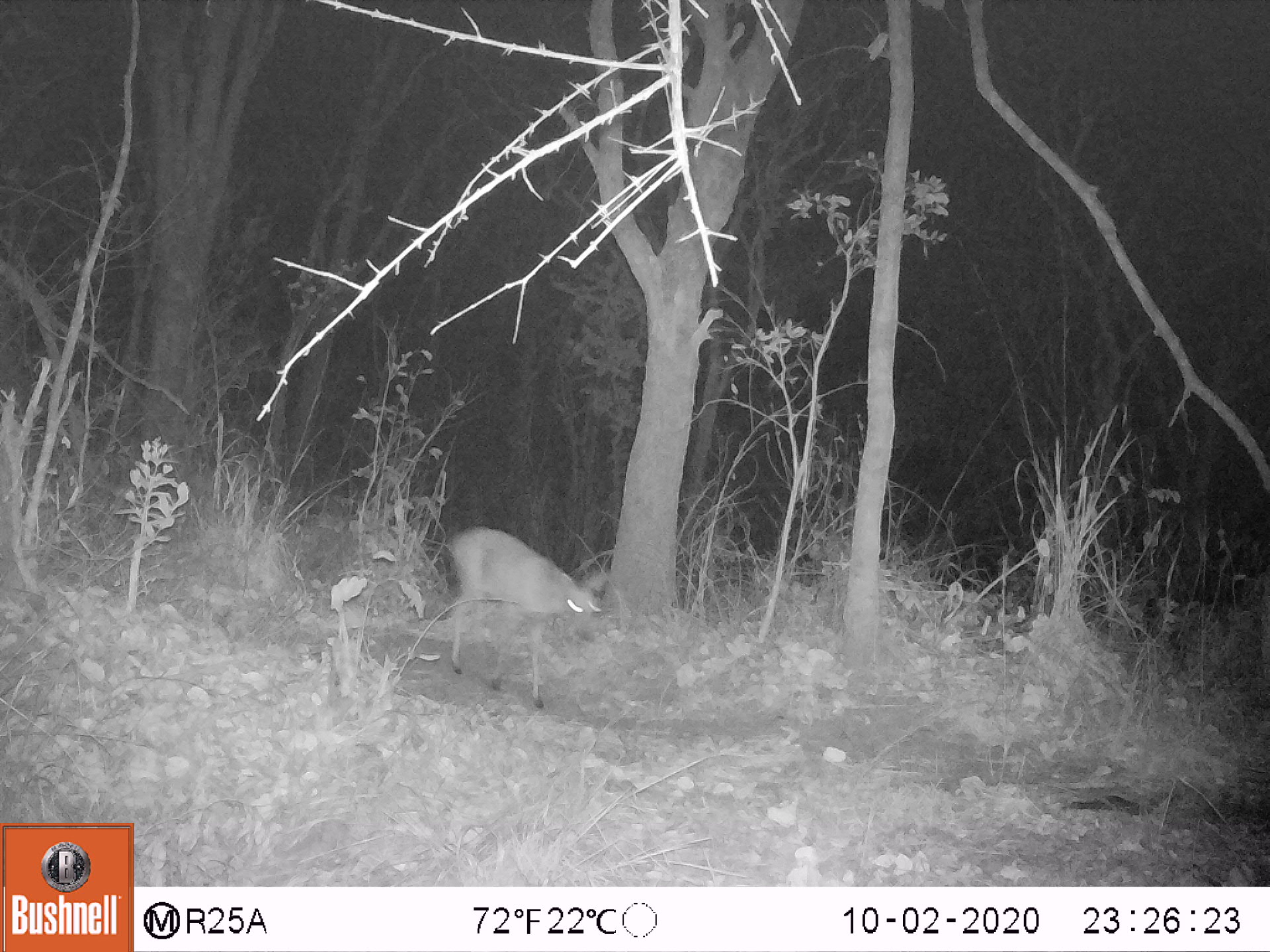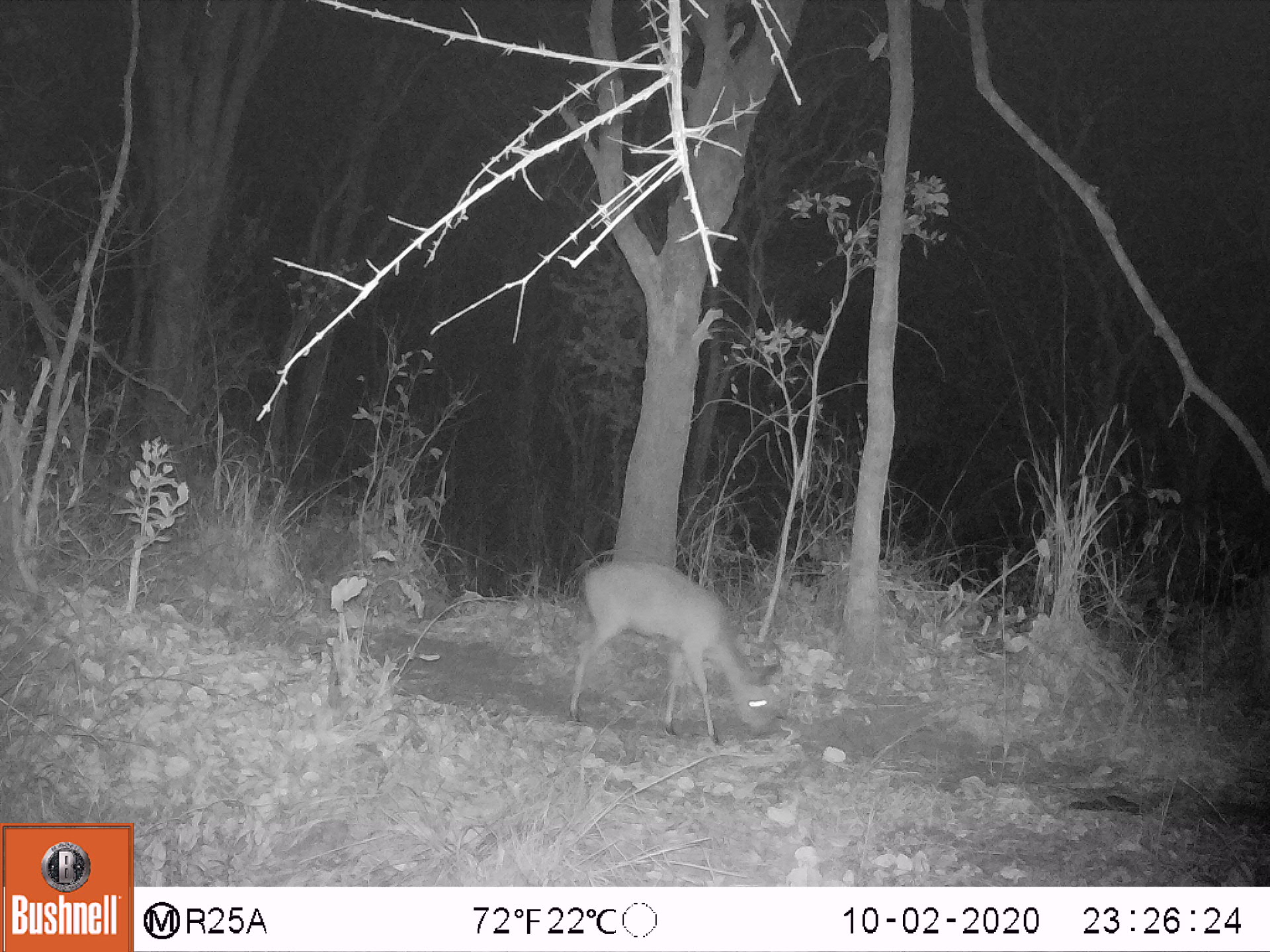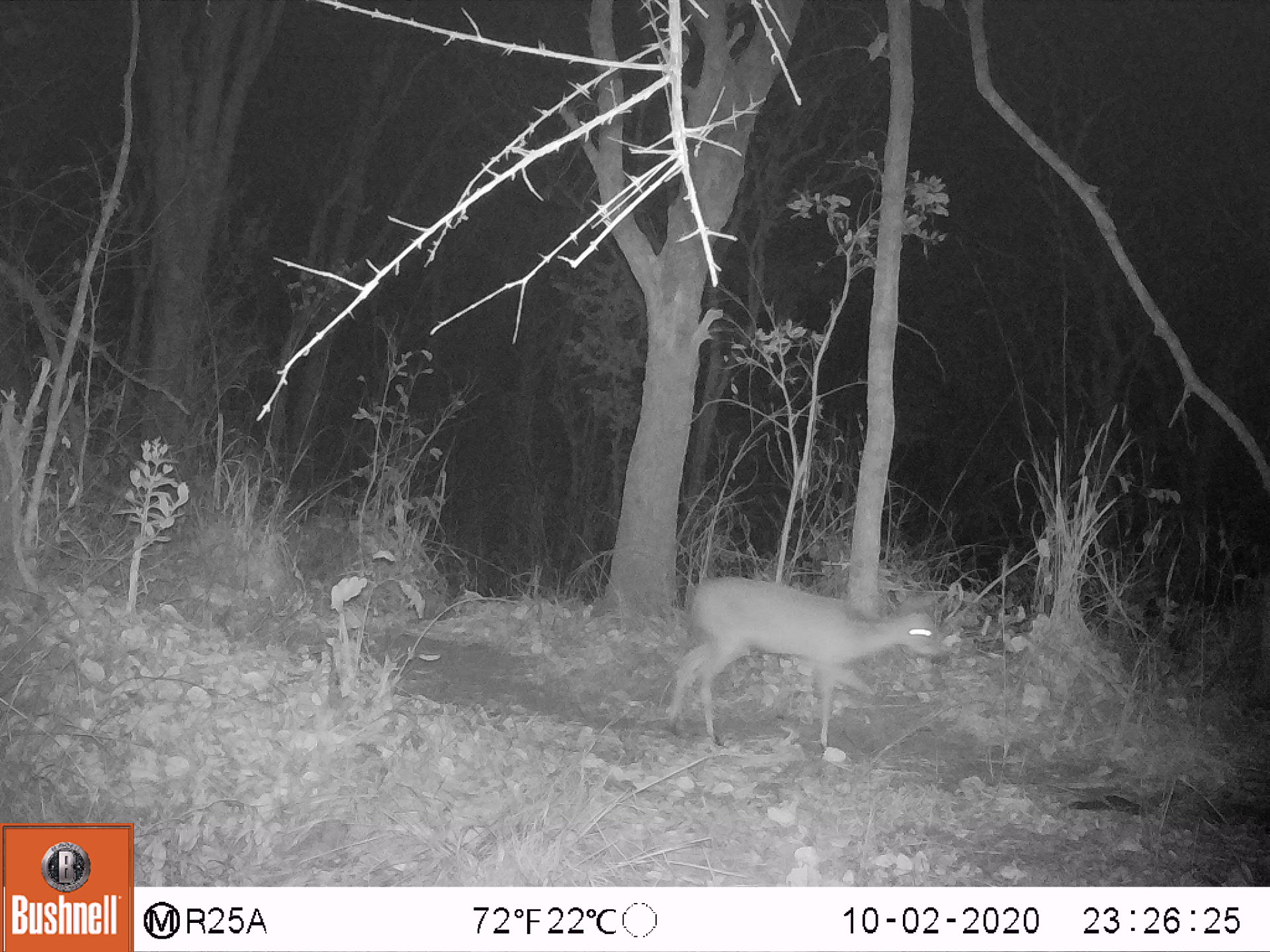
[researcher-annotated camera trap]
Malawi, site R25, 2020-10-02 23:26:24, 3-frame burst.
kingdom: Animalia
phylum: Chordata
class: Mammalia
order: Artiodactyla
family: Bovidae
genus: Sylvicapra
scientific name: Sylvicapra grimmia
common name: common duiker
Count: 1.